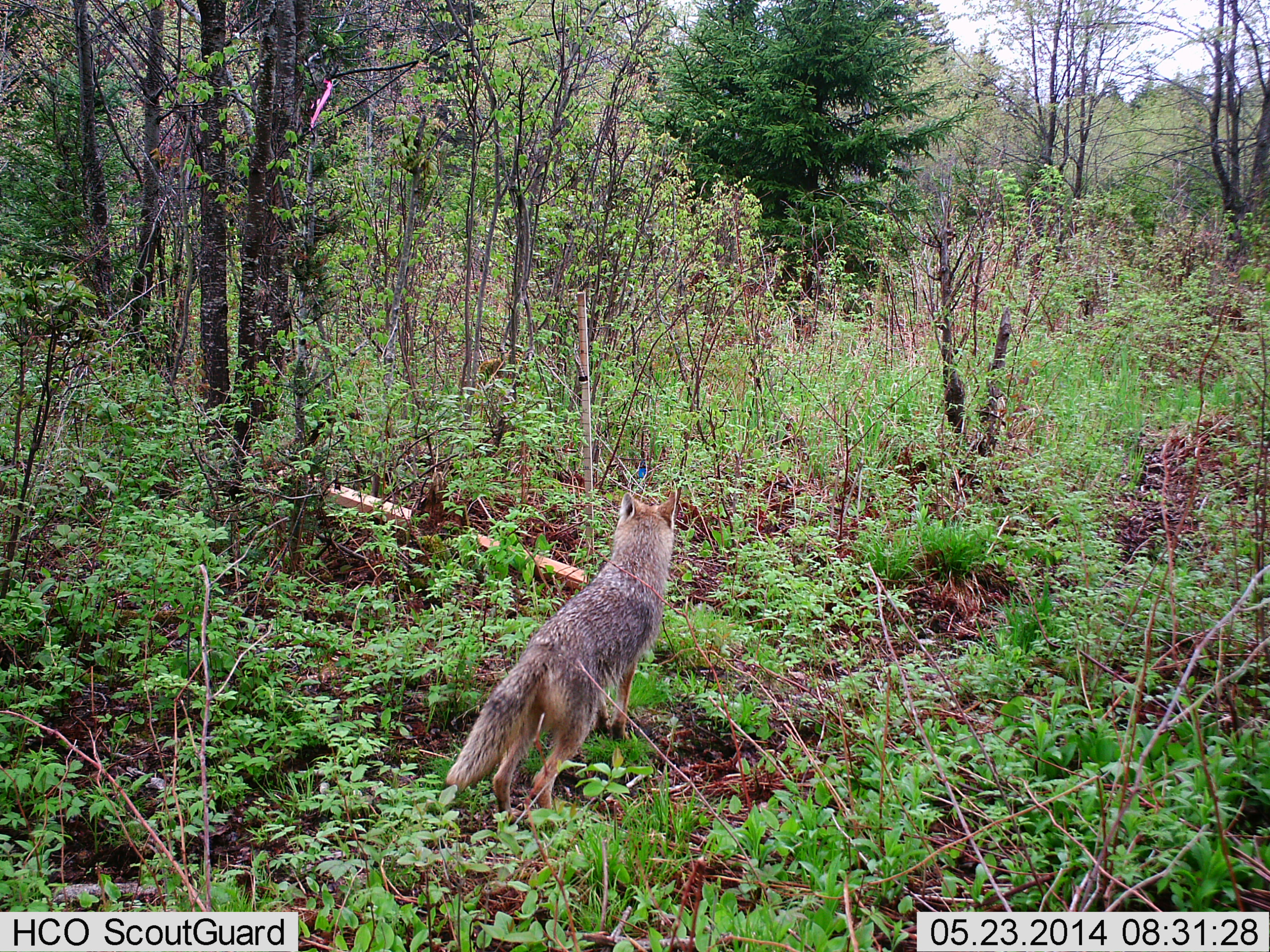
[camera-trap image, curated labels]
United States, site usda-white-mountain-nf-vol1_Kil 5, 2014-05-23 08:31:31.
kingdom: Animalia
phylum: Chordata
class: Mammalia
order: Carnivora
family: Canidae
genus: Canis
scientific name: Canis latrans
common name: coyote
Coyote (Canis latrans).